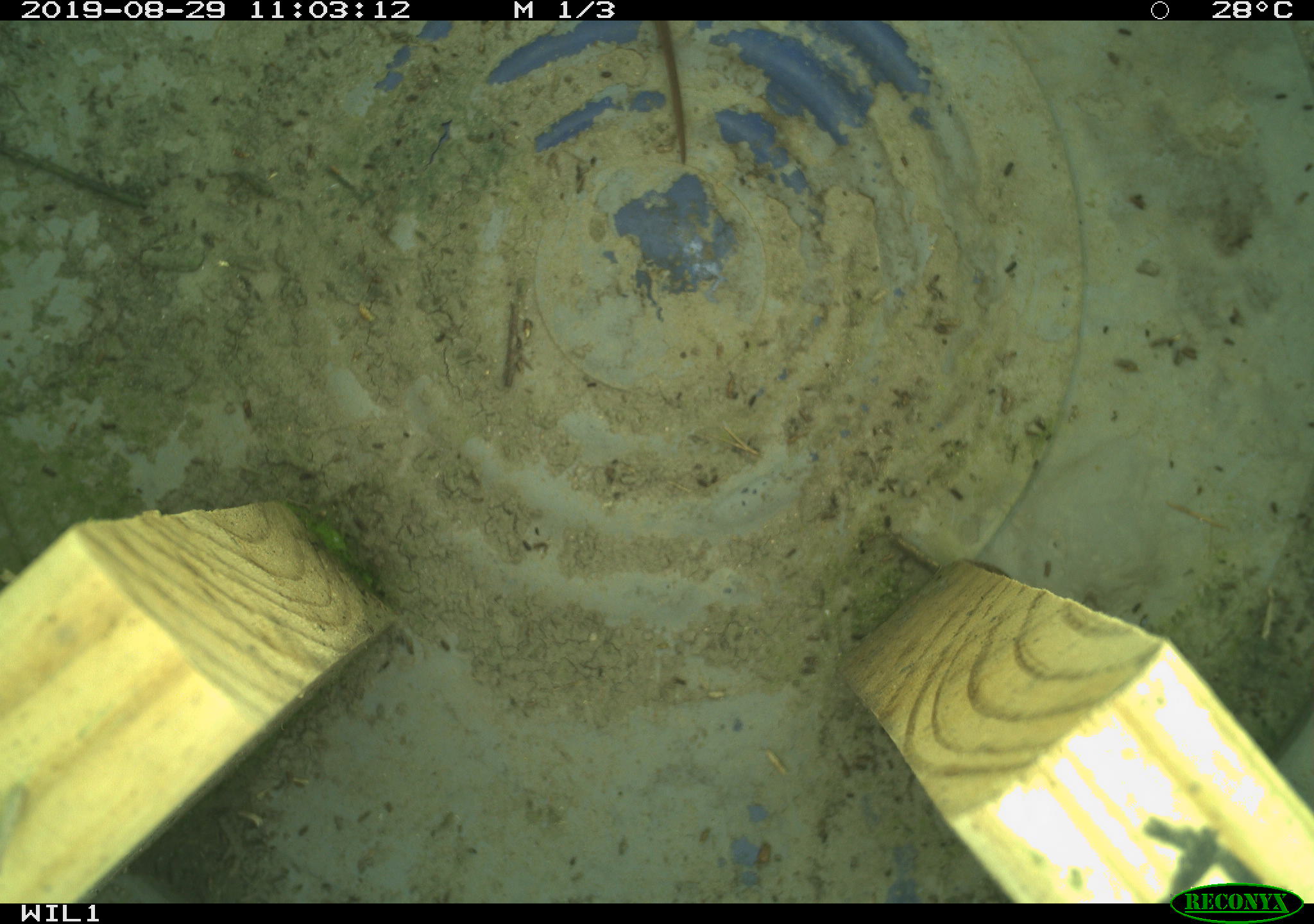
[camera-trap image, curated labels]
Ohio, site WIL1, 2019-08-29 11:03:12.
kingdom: Animalia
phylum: Chordata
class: Reptilia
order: Squamata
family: Colubridae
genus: Thamnophis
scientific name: Thamnophis sirtalis sirtalis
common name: eastern gartersnake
Eastern gartersnake (Thamnophis sirtalis sirtalis).